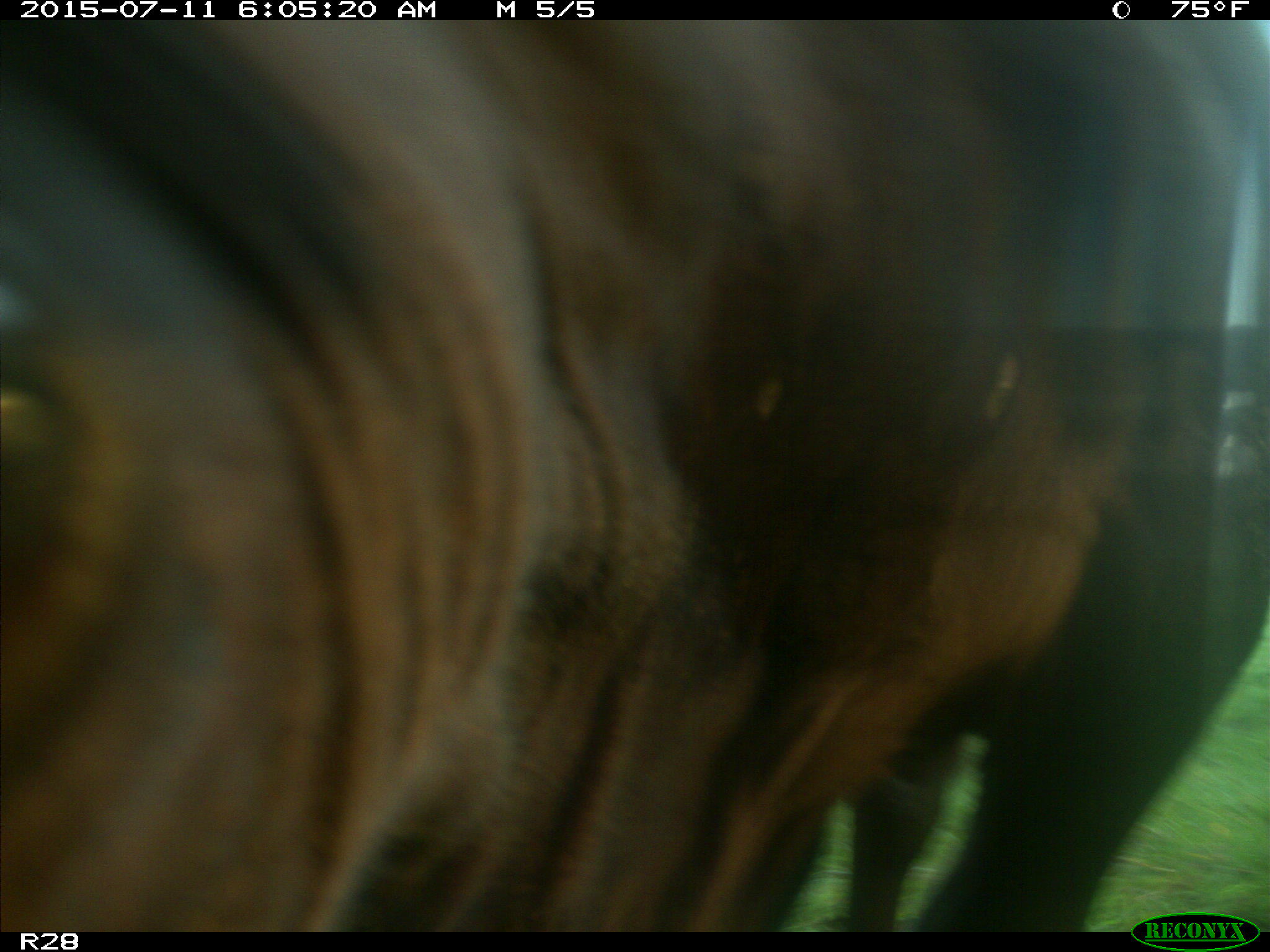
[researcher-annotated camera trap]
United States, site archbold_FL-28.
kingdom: Animalia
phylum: Chordata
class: Mammalia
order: Artiodactyla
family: Bovidae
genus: Bos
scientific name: Bos taurus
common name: domestic cow